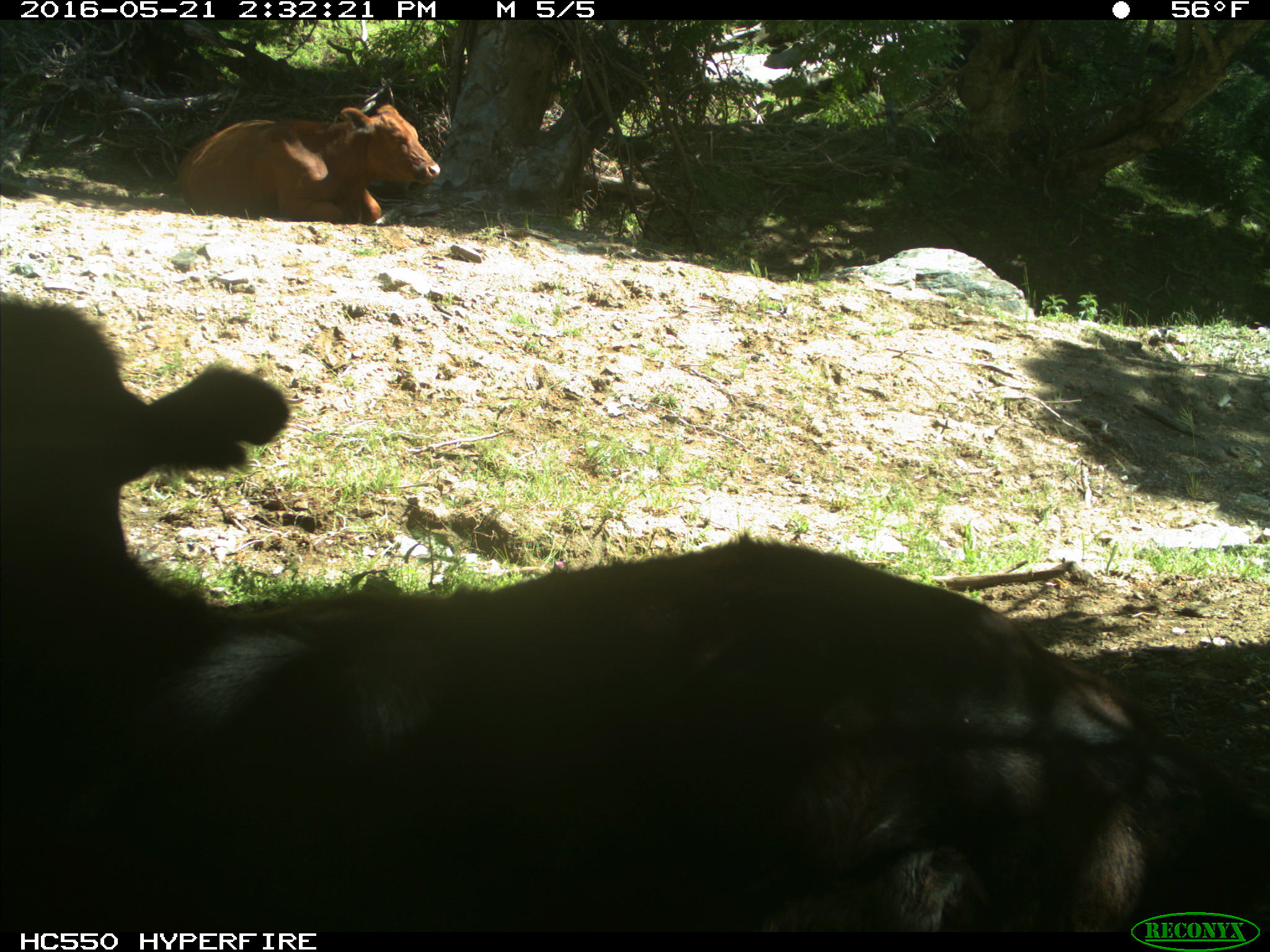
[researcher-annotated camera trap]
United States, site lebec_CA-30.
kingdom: Animalia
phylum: Chordata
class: Mammalia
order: Artiodactyla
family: Bovidae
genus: Bos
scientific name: Bos taurus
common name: domestic cow